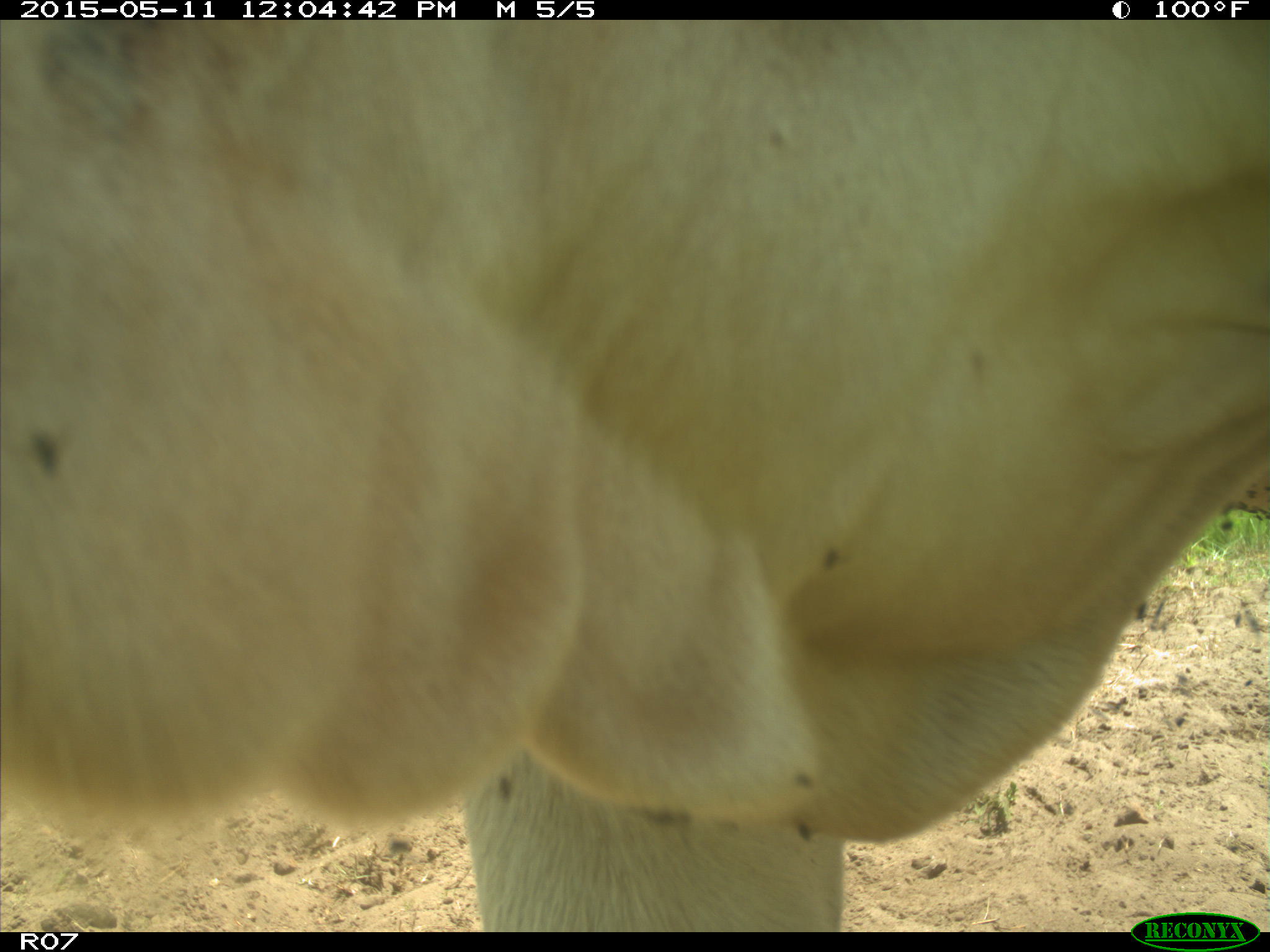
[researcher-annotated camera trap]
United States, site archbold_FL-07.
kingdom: Animalia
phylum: Chordata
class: Mammalia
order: Artiodactyla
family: Bovidae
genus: Bos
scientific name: Bos taurus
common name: domestic cow